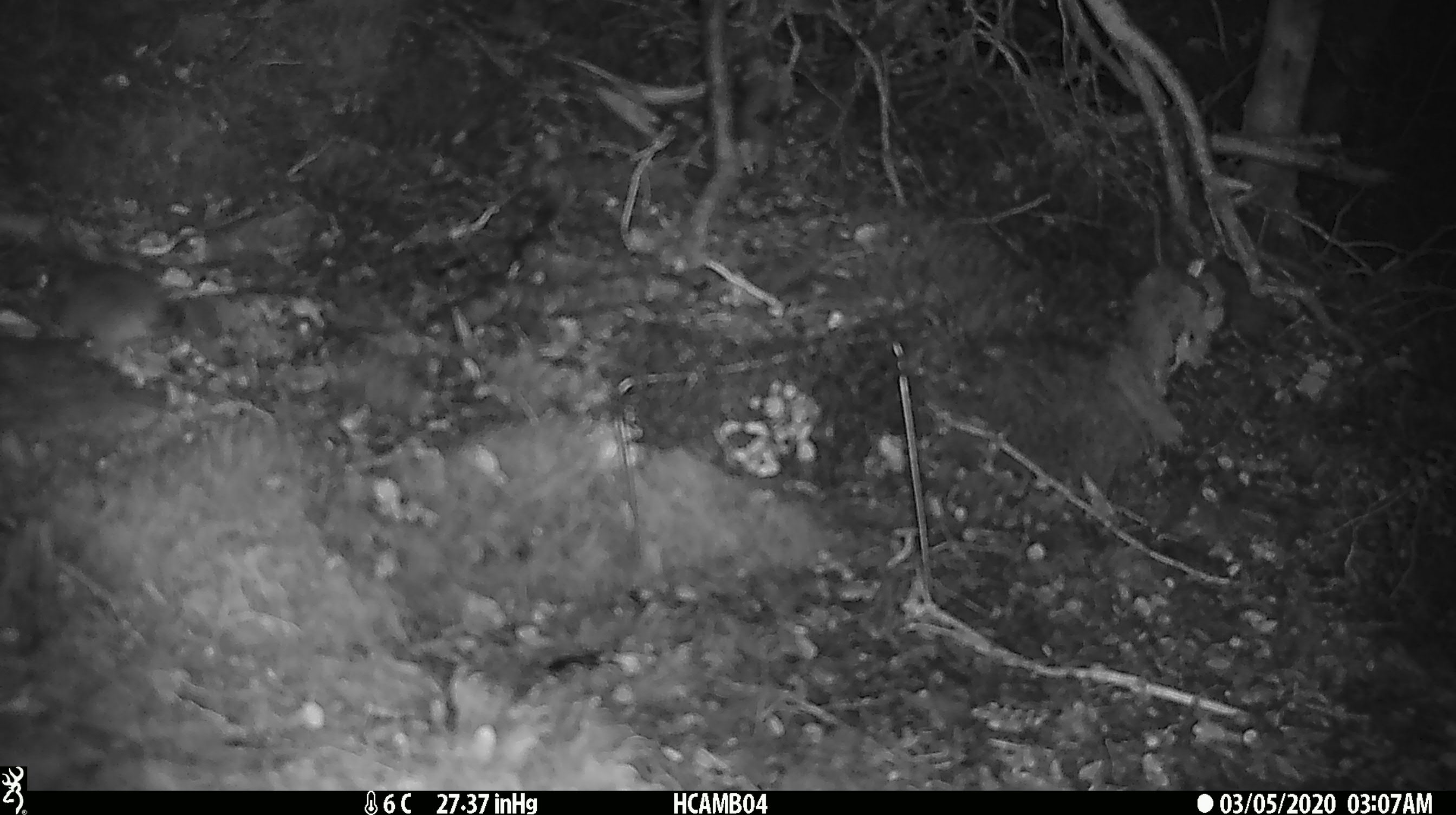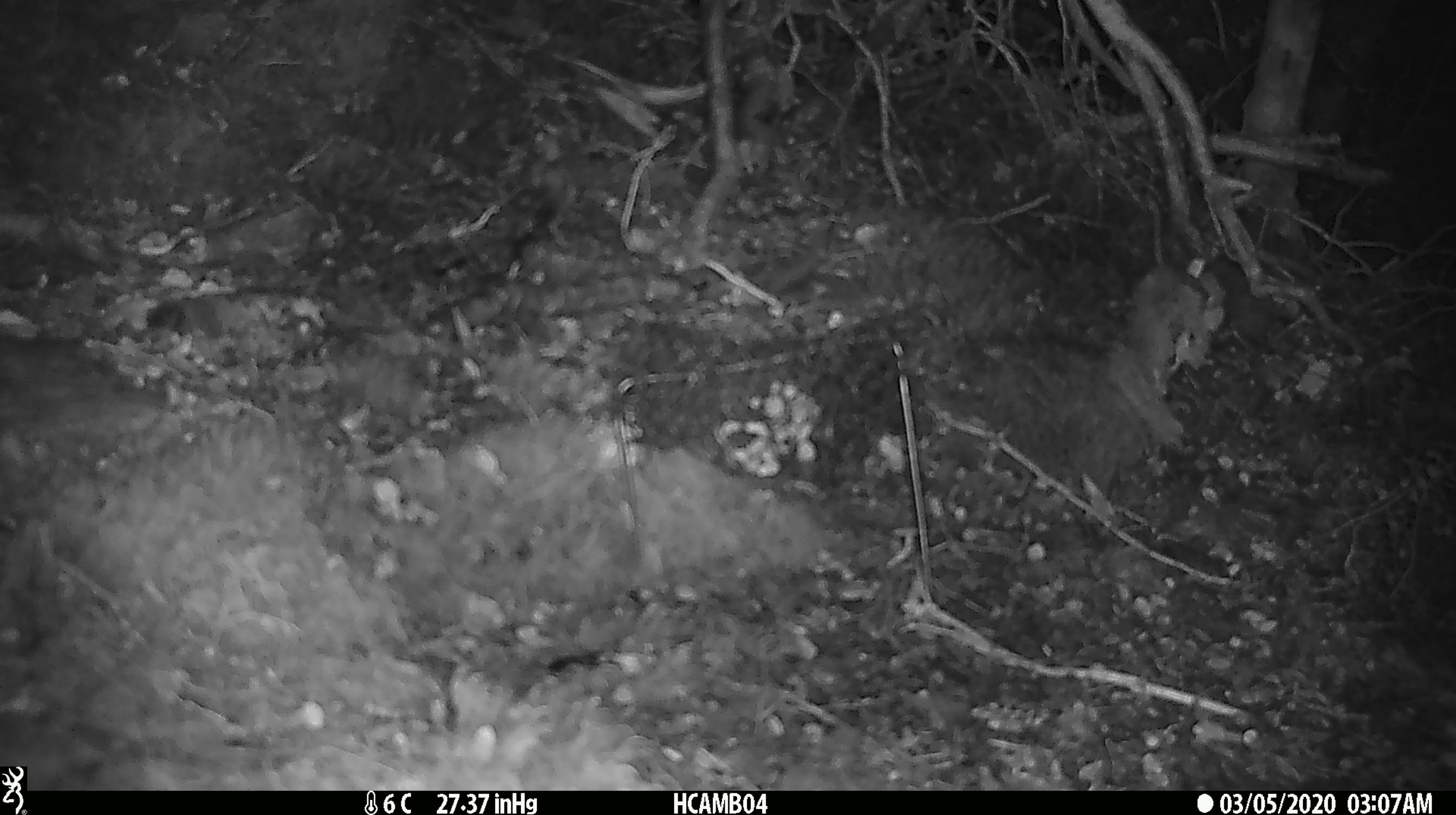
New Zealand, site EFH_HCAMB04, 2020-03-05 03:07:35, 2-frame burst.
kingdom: Animalia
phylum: Chordata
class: Mammalia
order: Rodentia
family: Muridae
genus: Mus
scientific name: Mus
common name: mouse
Mouse (Mus).